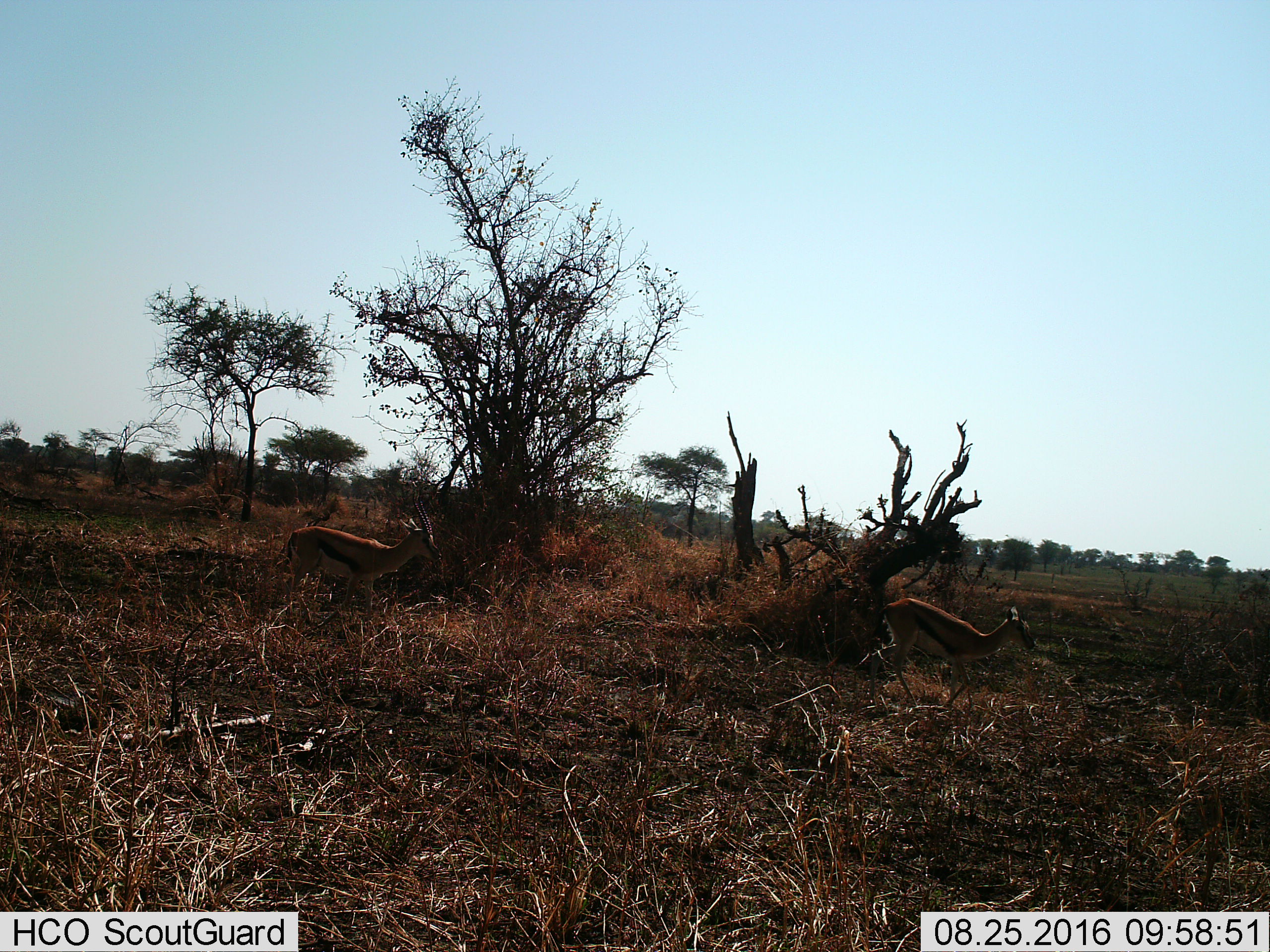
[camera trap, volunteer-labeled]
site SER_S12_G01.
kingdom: Animalia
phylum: Chordata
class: Mammalia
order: Artiodactyla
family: Bovidae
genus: Eudorcas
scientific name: Eudorcas thomsonii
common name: thomson's gazelle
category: gazellethomsons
Gazellethomsons (thomson's gazelle) (Eudorcas thomsonii), count 2. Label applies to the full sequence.